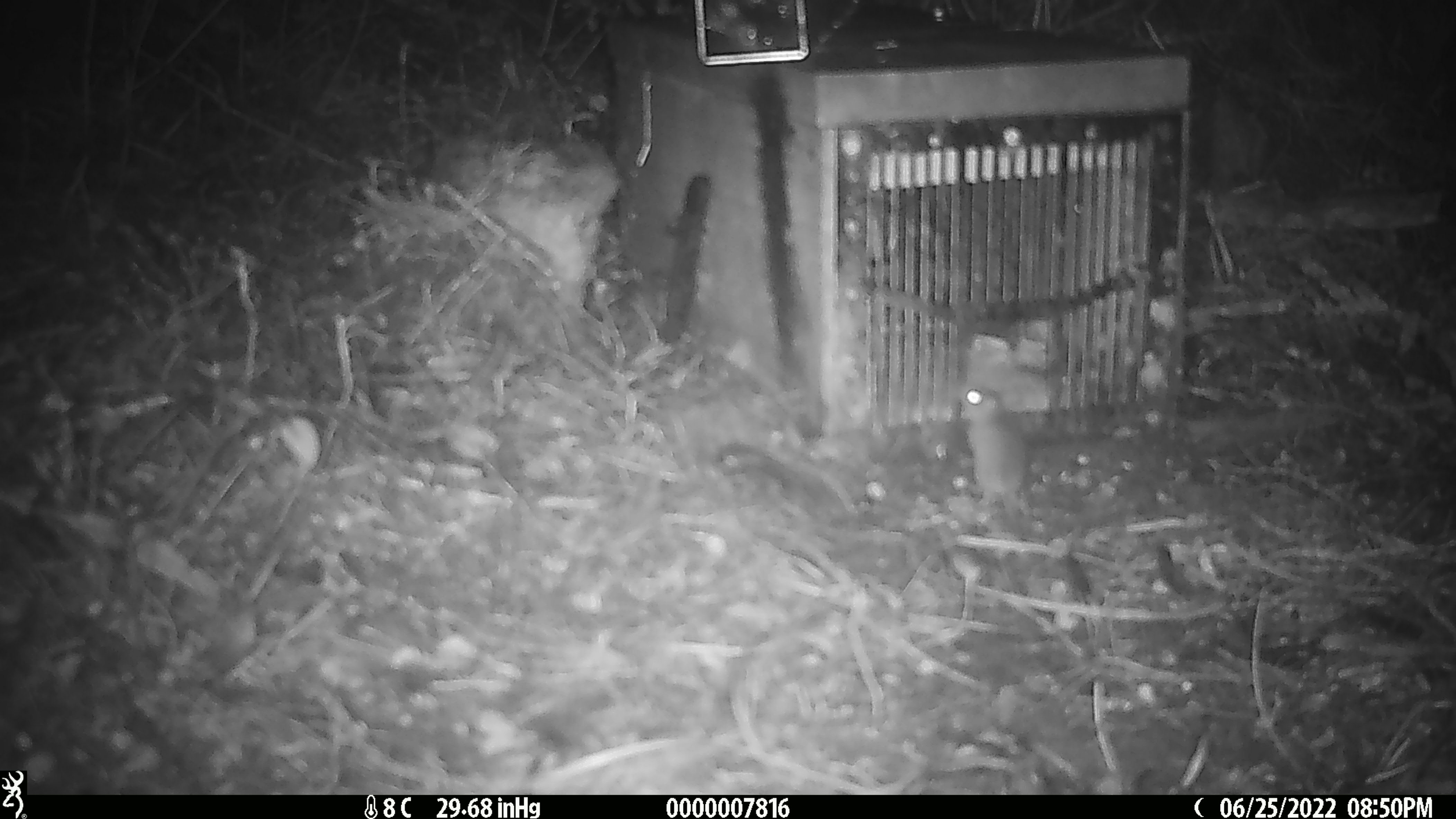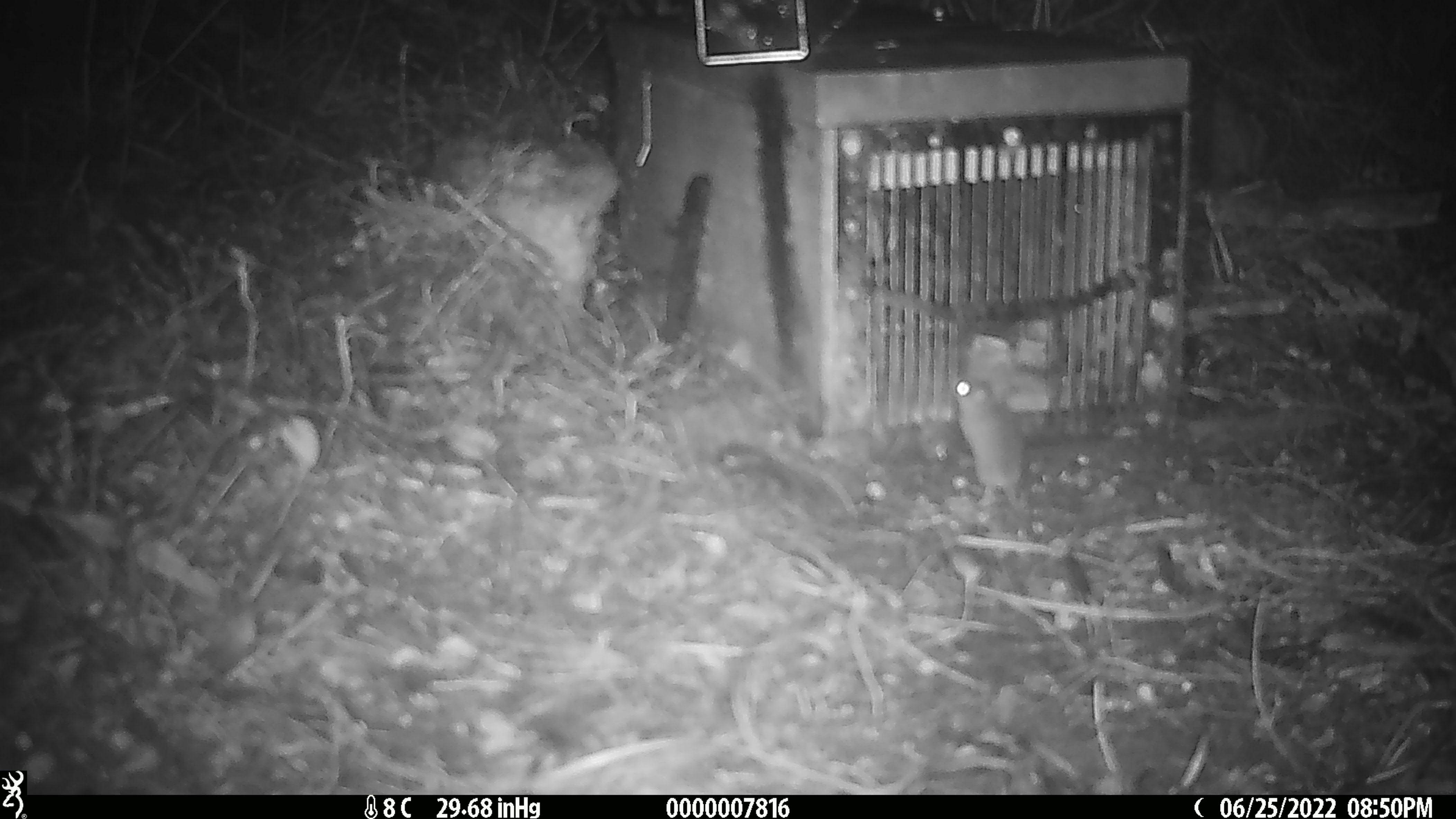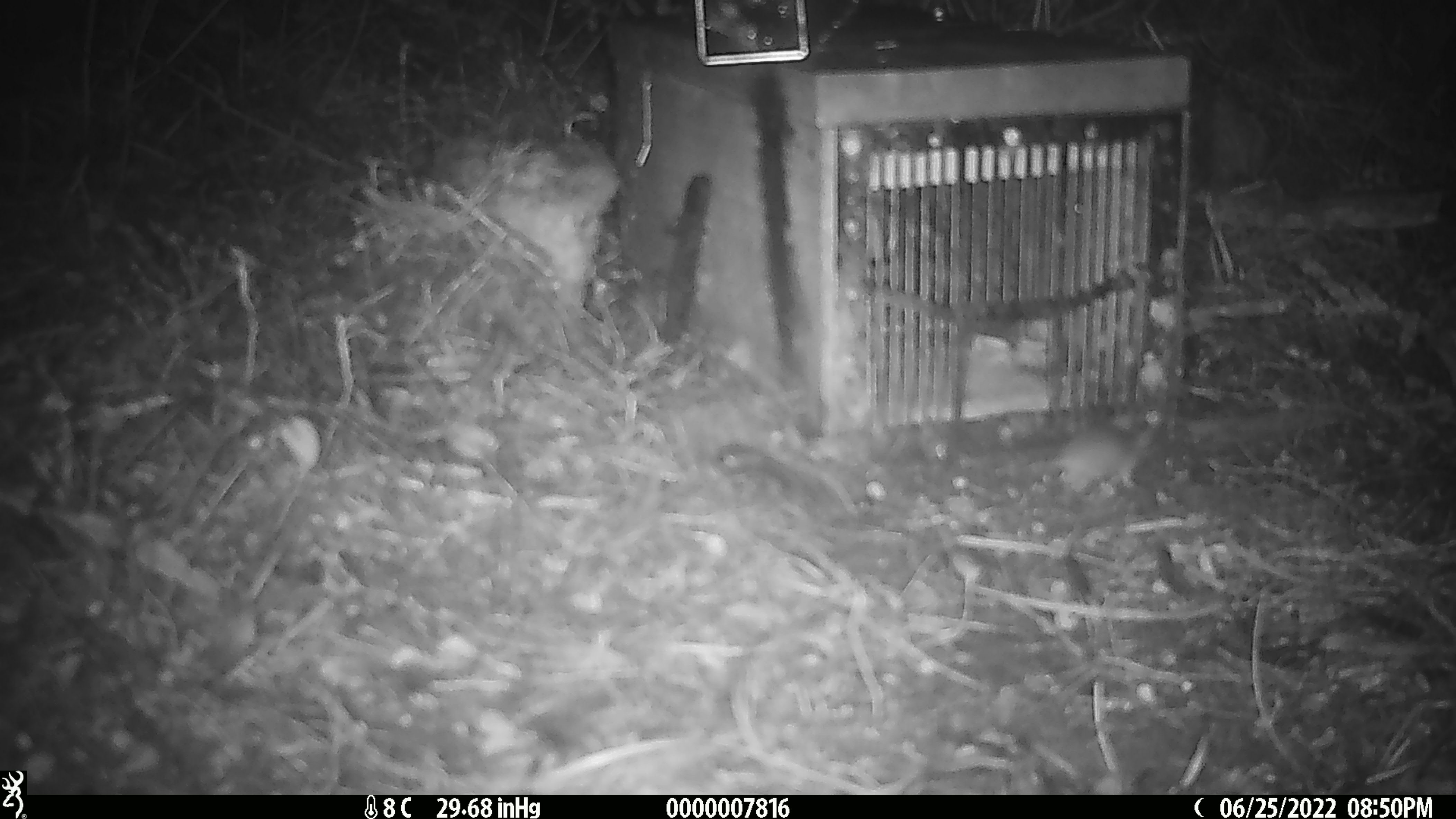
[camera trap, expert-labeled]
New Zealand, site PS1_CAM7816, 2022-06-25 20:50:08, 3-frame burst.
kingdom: Animalia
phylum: Chordata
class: Mammalia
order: Rodentia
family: Muridae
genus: Mus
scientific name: Mus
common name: mouse